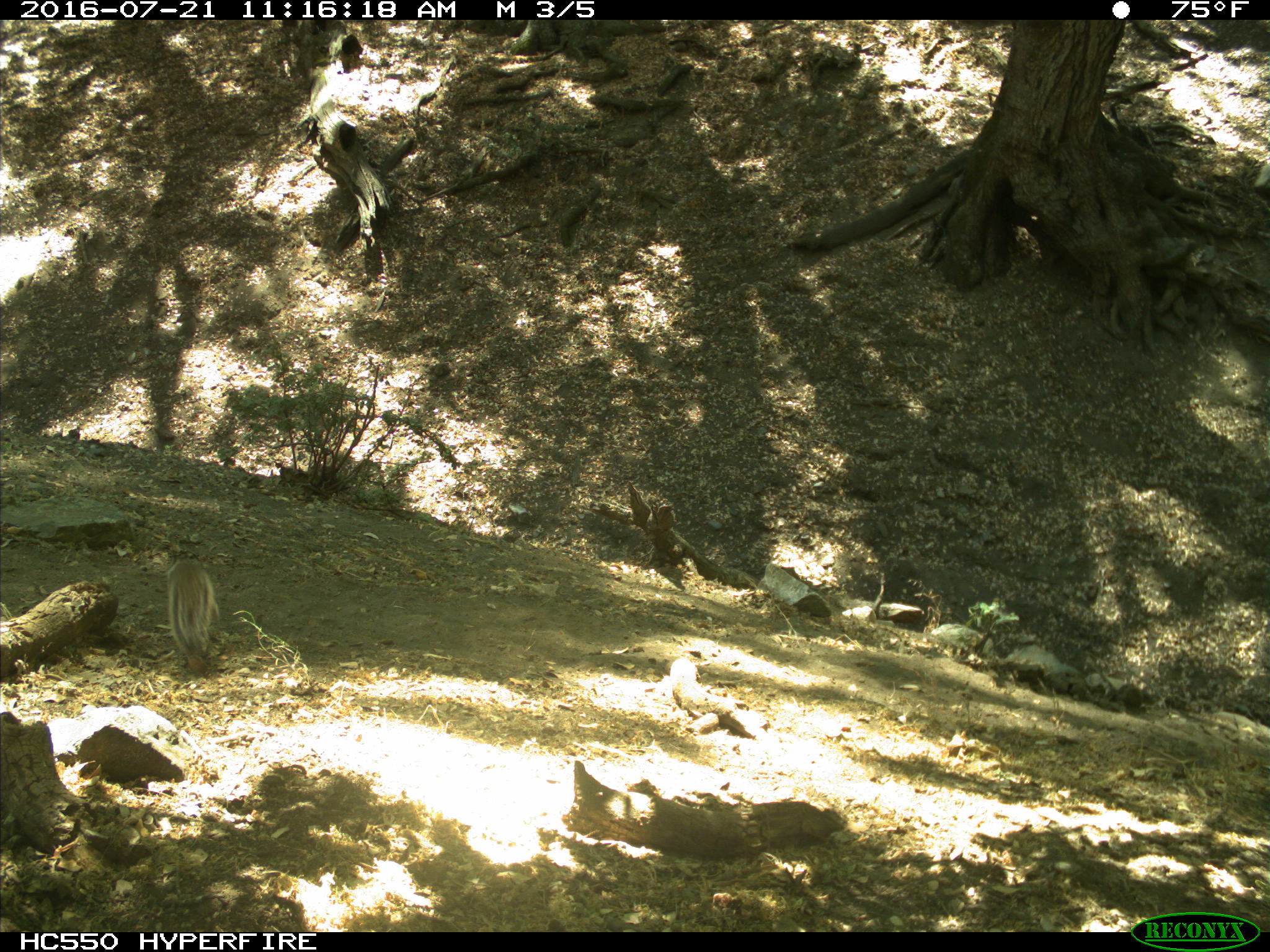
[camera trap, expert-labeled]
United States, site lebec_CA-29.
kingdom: Animalia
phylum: Chordata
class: Mammalia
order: Rodentia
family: Sciuridae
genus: Otospermophilus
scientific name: Otospermophilus beecheyi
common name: california ground squirrel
Otospermophilus beecheyi (california ground squirrel).